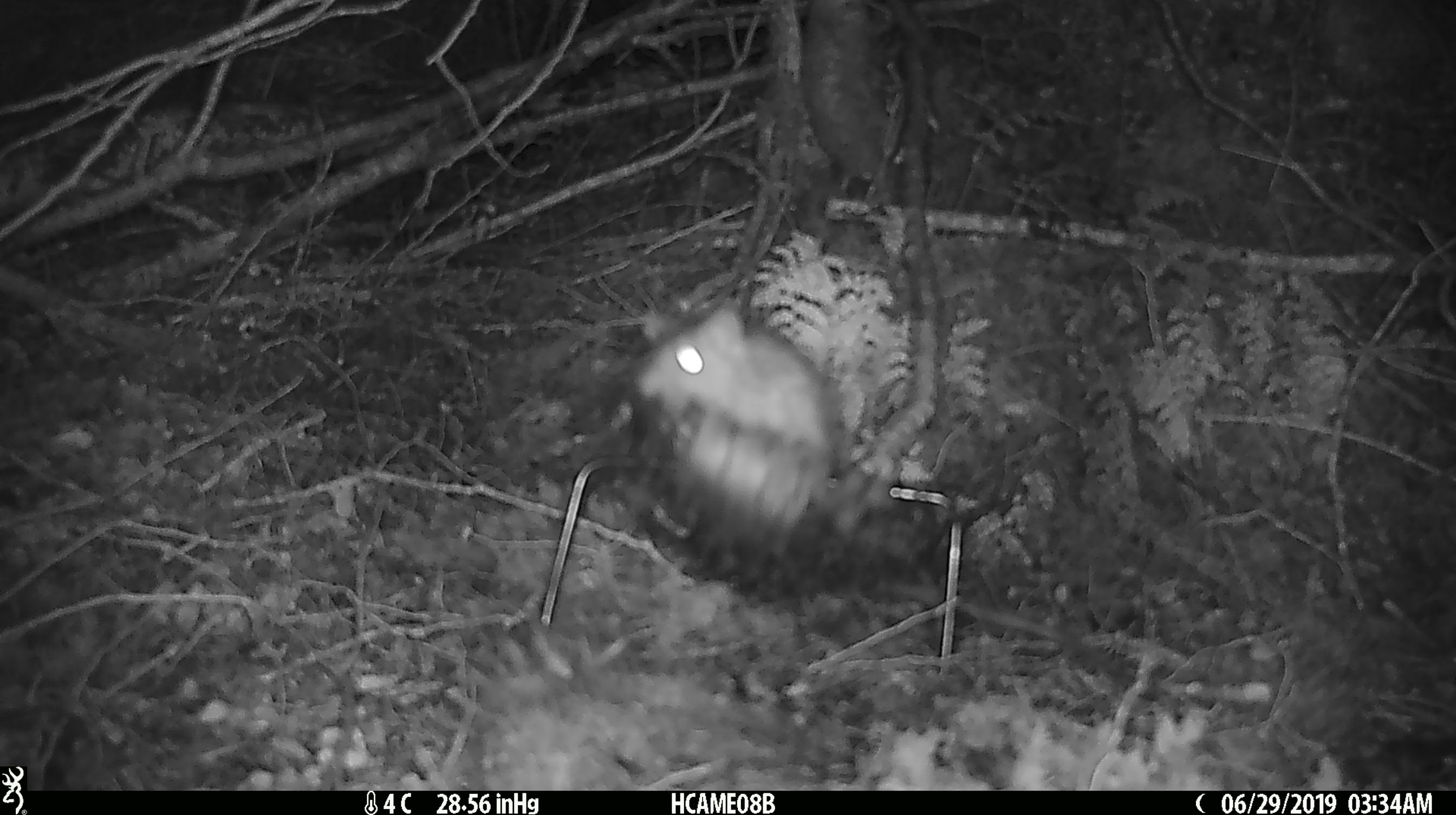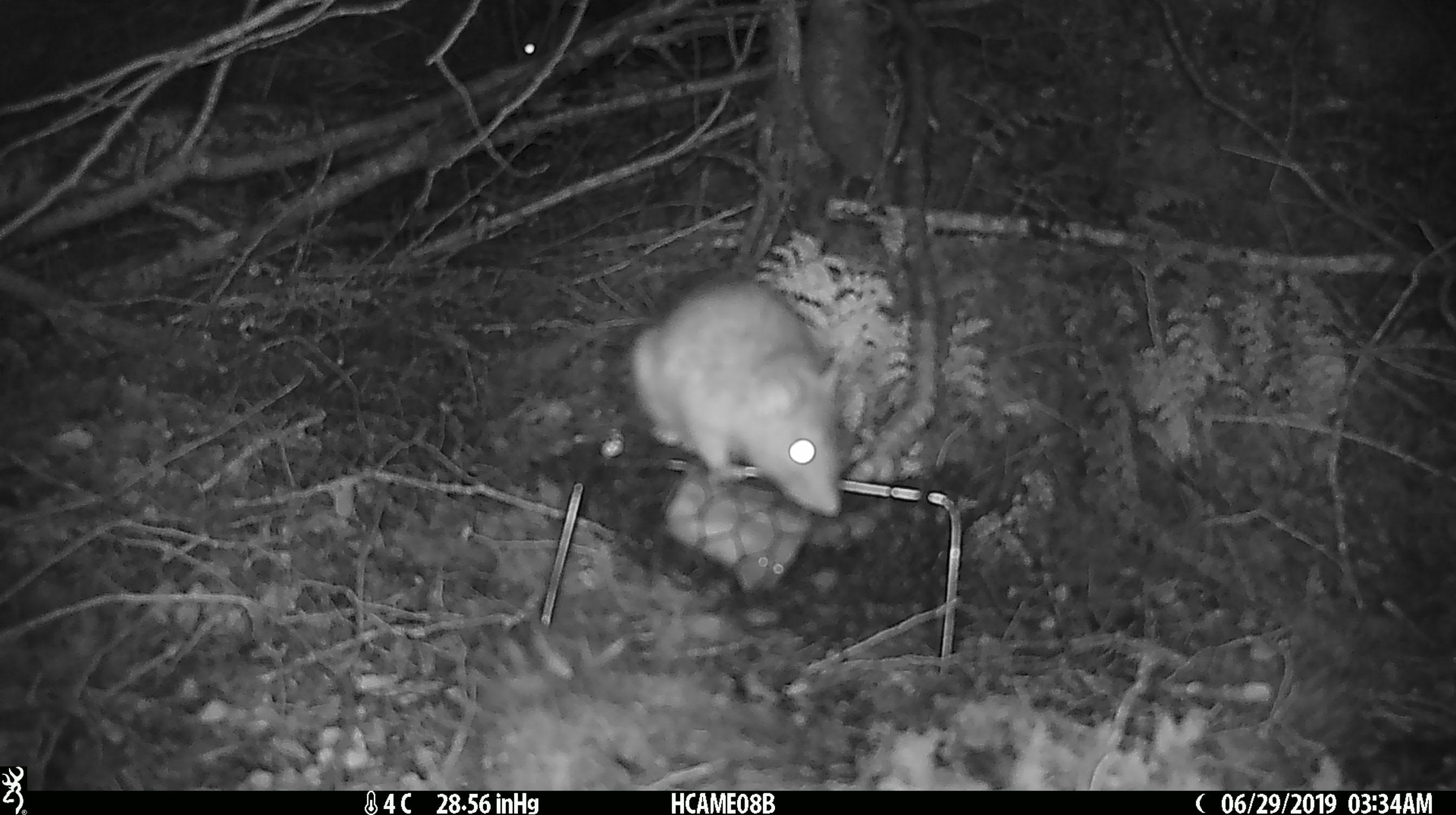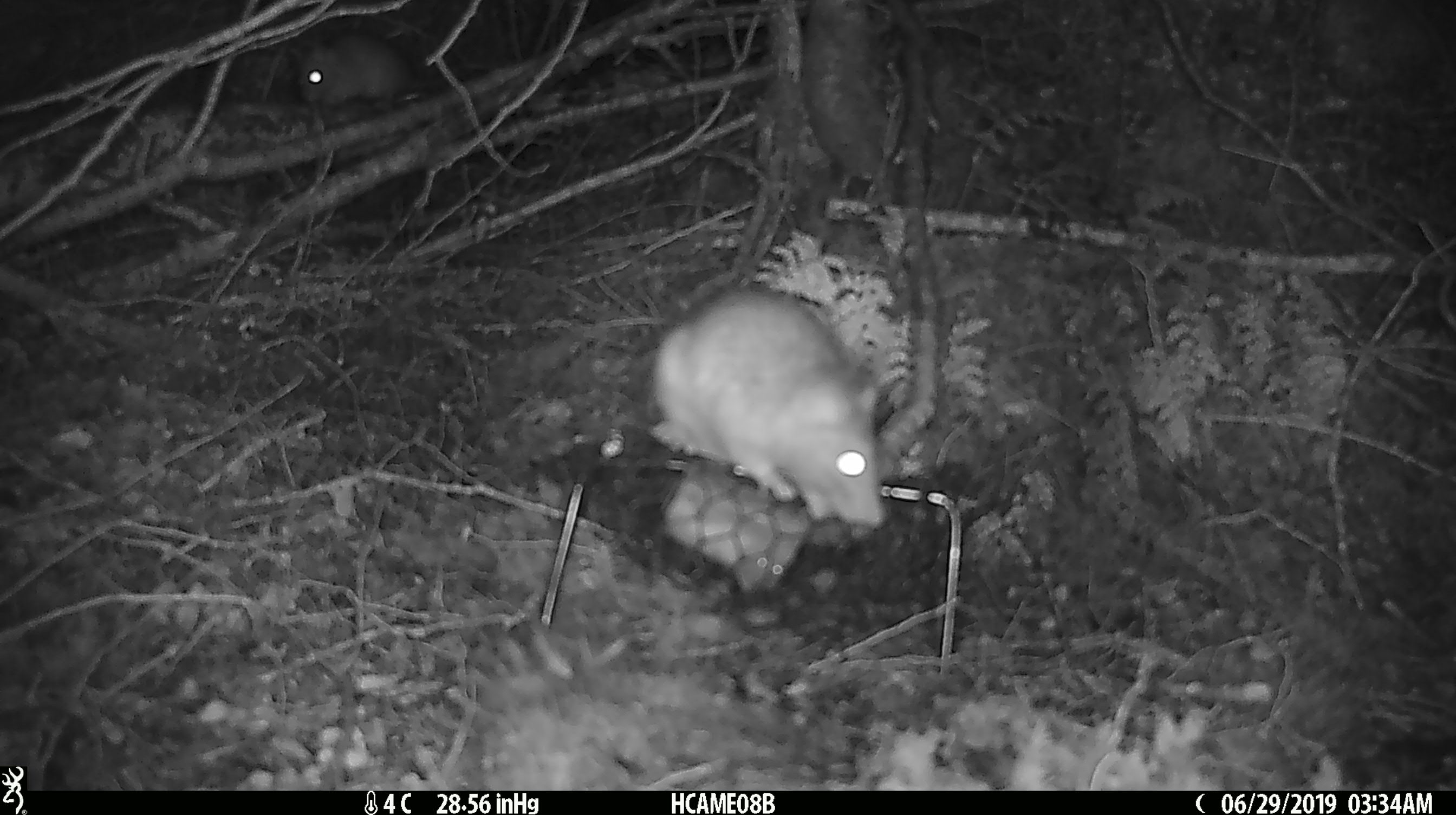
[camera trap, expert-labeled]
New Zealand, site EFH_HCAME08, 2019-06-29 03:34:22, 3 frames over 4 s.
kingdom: Animalia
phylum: Chordata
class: Mammalia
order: Rodentia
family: Muridae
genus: Rattus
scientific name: Rattus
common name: rat